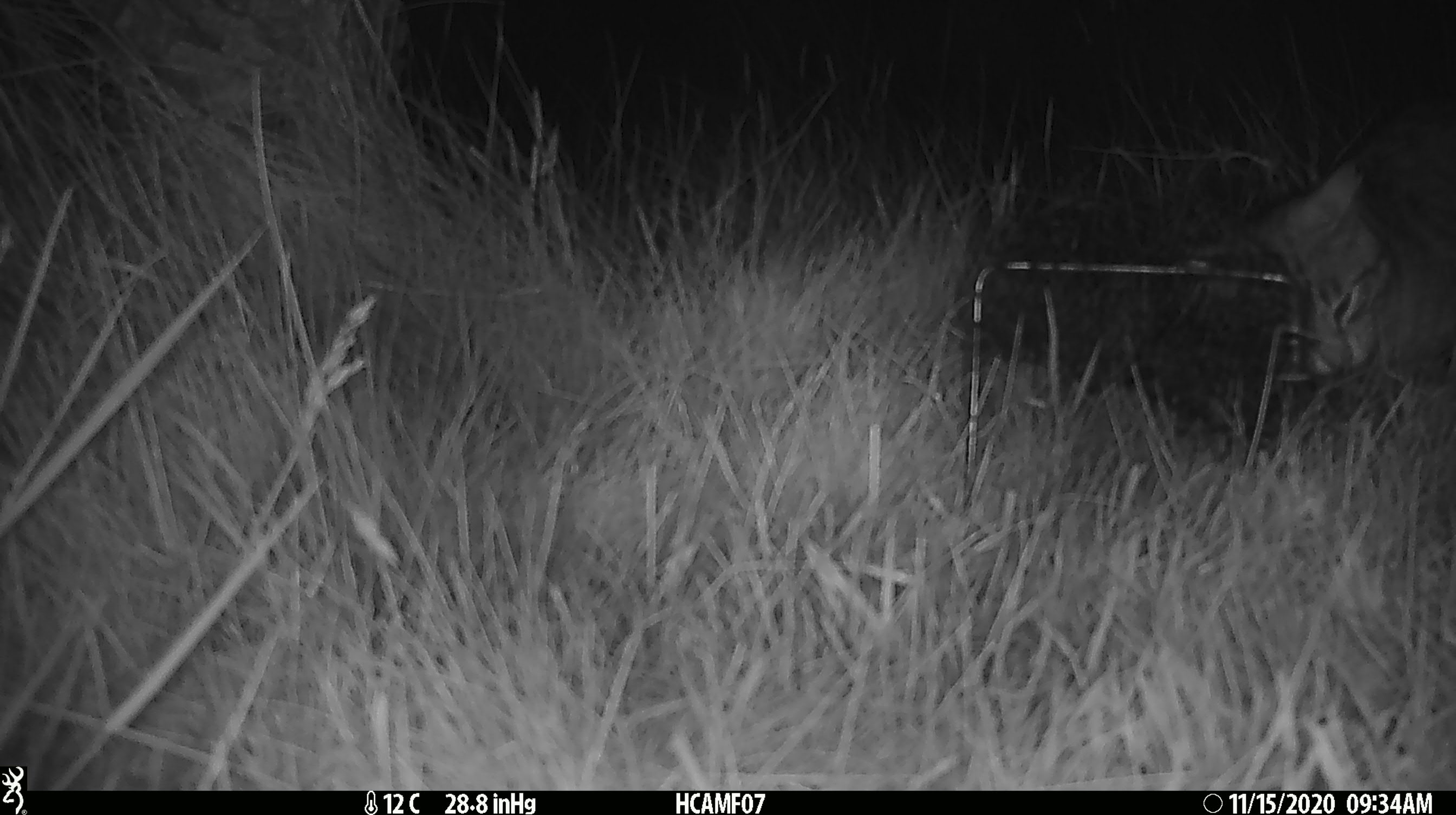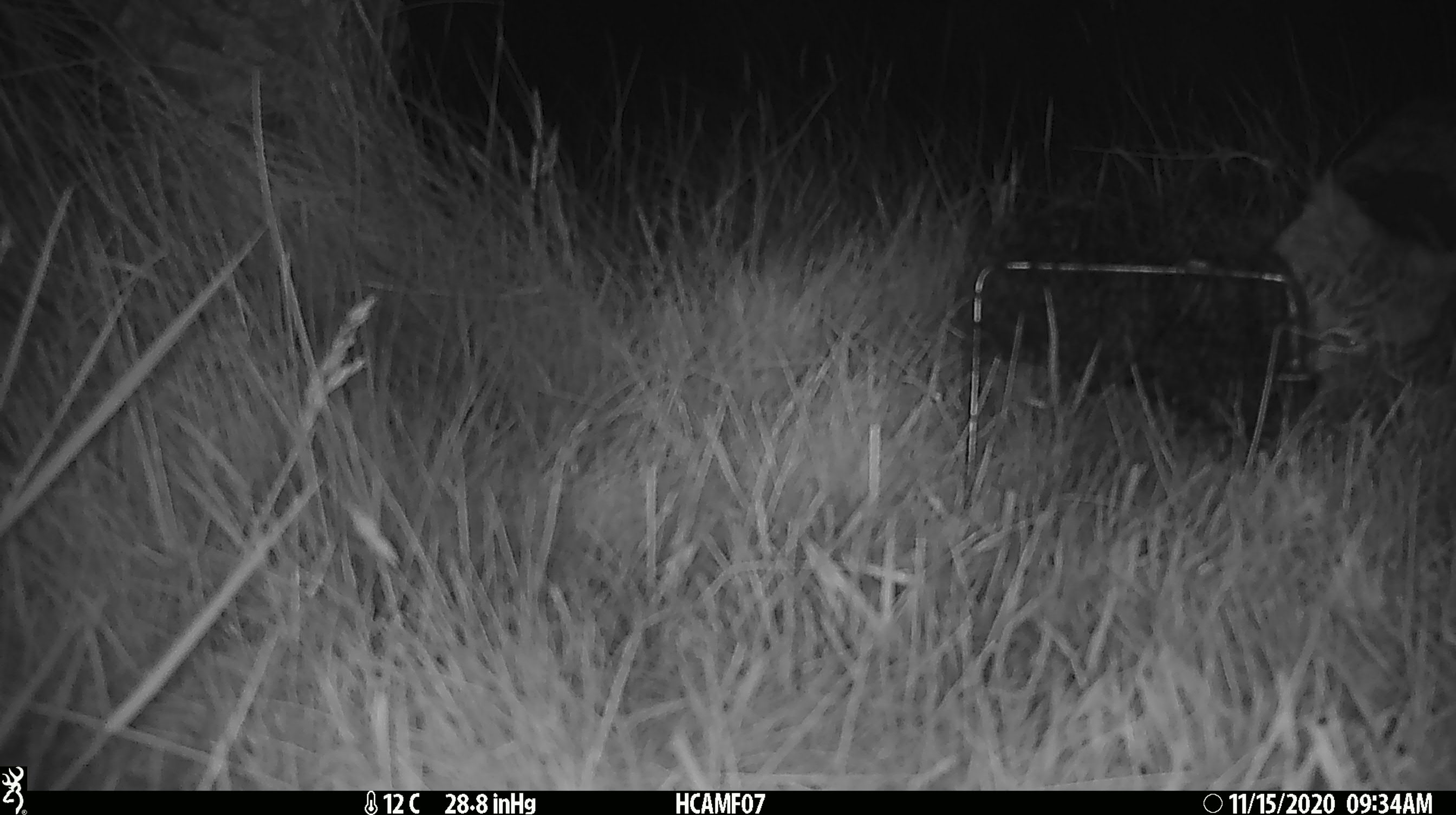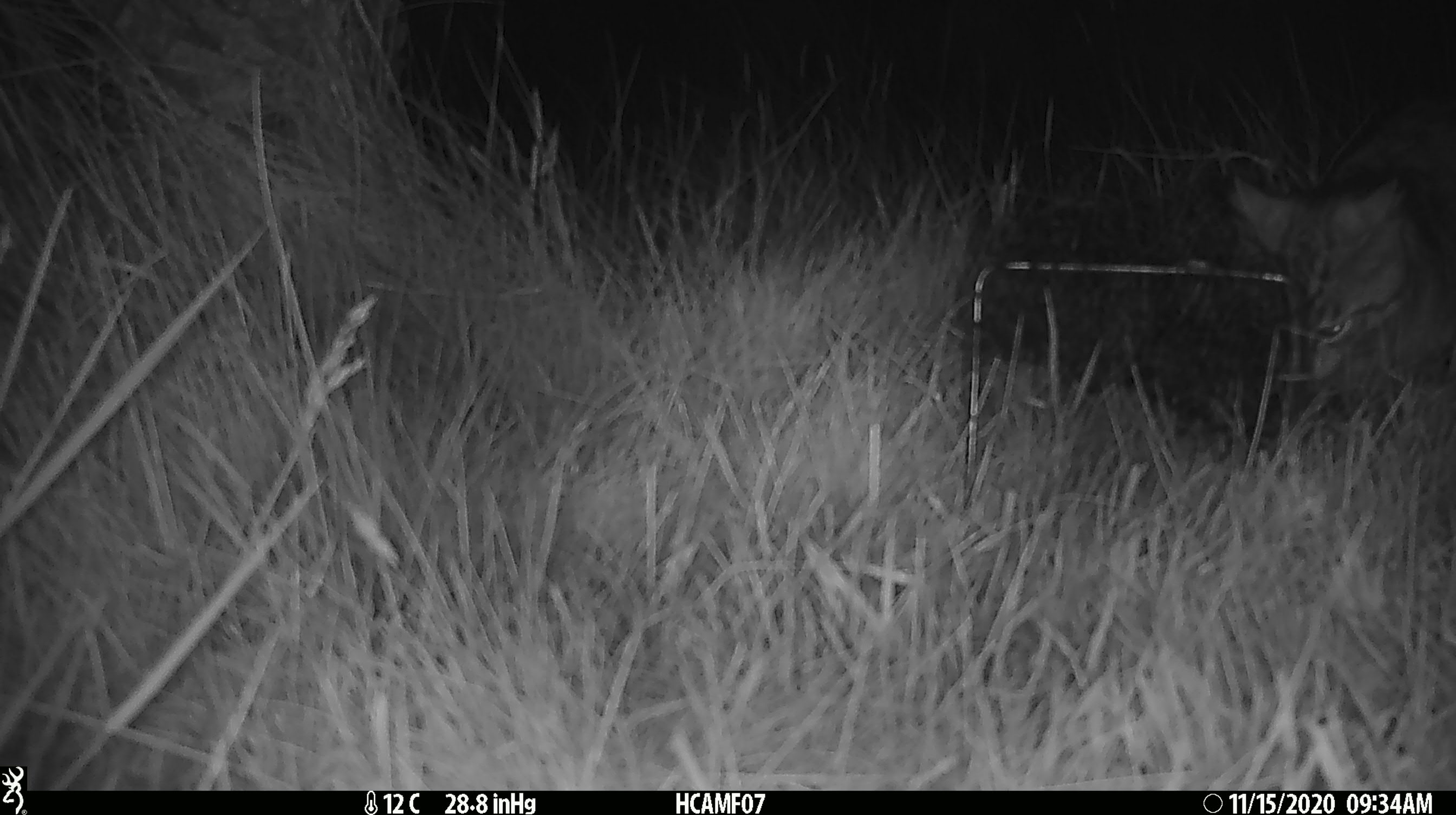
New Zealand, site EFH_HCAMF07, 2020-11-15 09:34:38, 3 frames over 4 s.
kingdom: Animalia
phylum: Chordata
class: Mammalia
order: Carnivora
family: Felidae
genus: Felis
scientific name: Felis catus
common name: domestic cat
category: cat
Cat (domestic cat) (Felis catus).